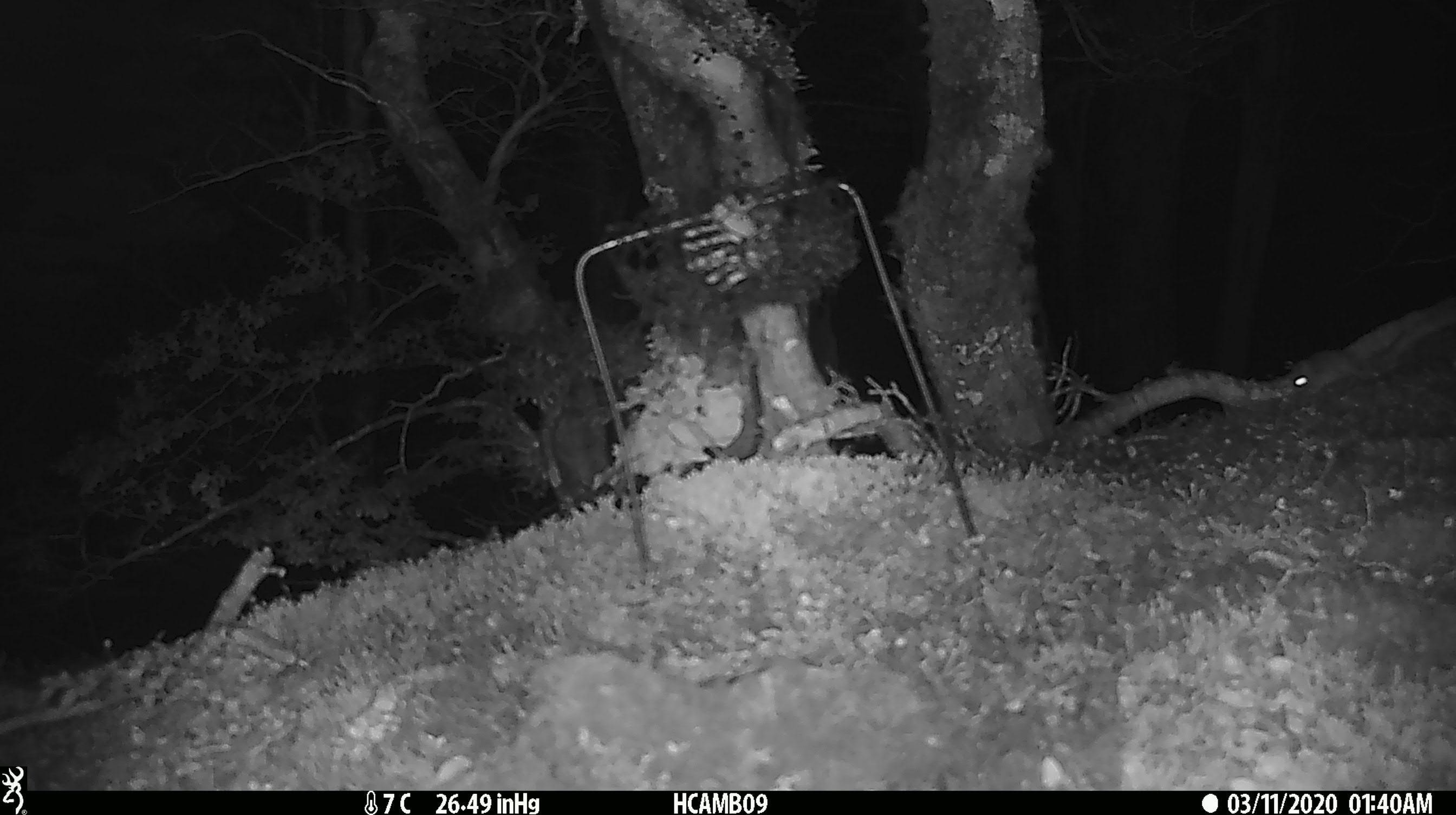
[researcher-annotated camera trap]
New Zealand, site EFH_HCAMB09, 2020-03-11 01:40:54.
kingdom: Animalia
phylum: Chordata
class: Mammalia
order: Rodentia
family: Muridae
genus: Mus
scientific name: Mus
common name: mouse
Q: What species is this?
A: Mouse (Mus).